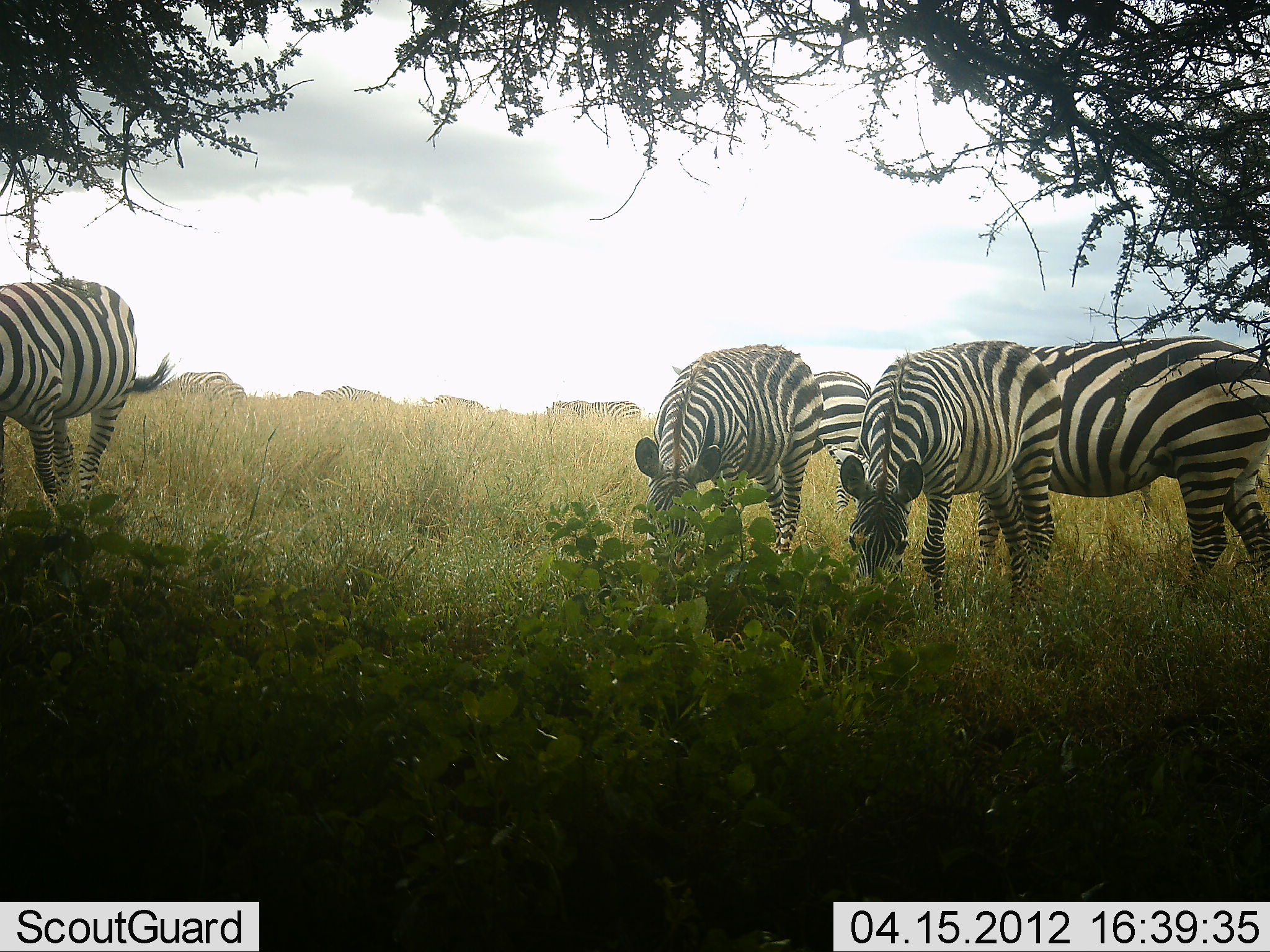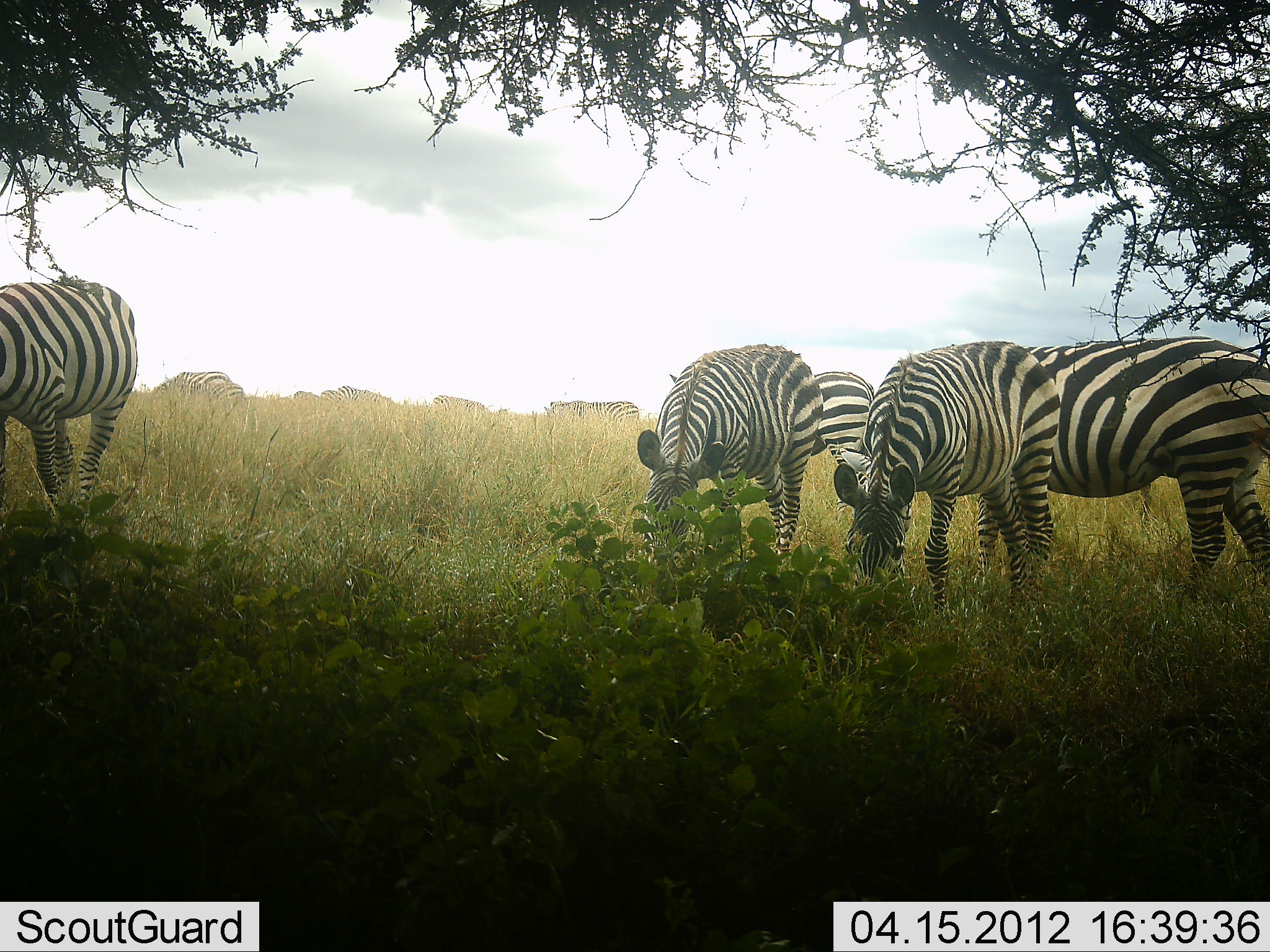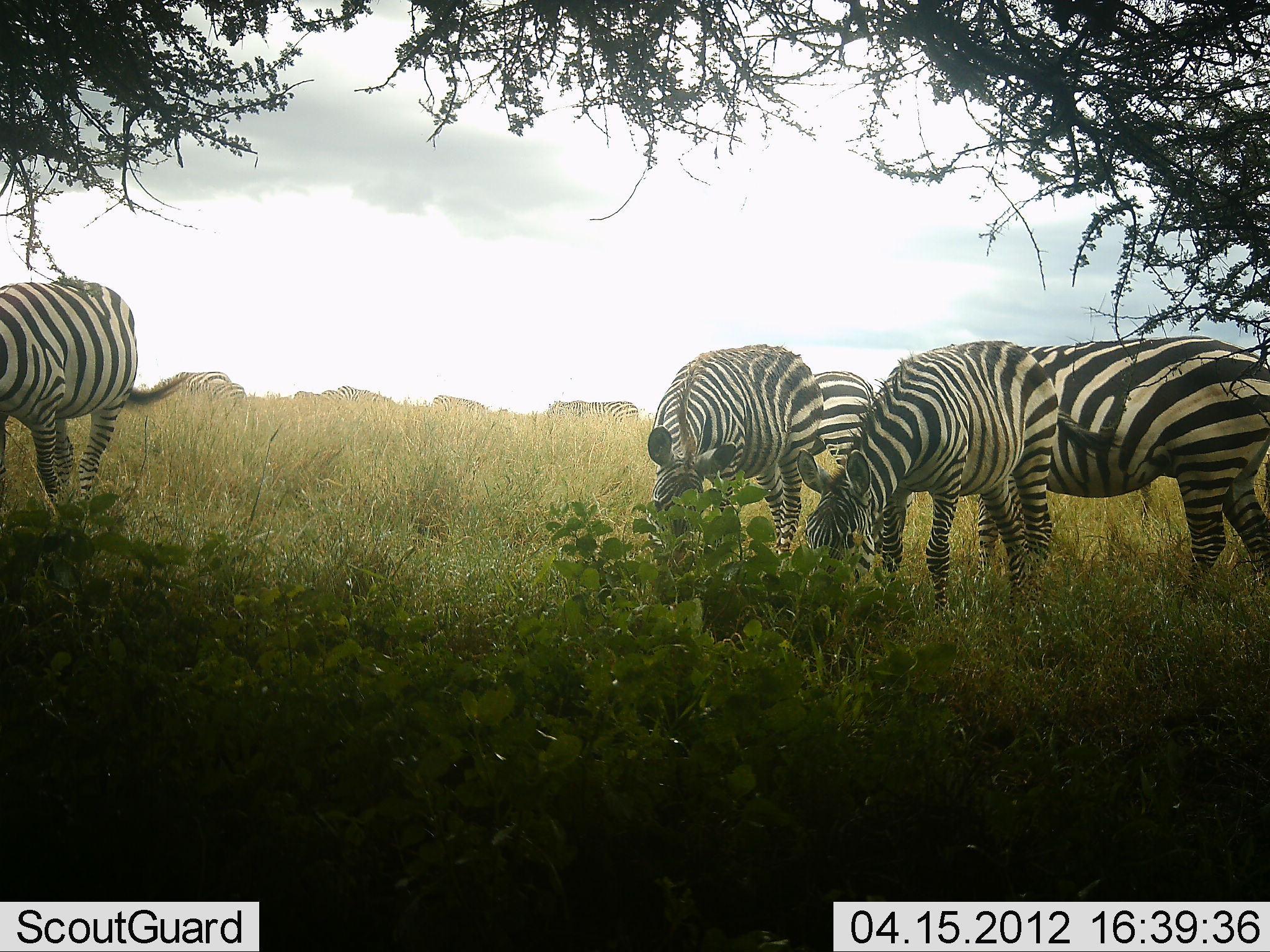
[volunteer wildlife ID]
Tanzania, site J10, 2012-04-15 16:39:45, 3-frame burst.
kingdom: Animalia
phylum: Chordata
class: Mammalia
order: Perissodactyla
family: Equidae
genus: Equus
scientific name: Equus quagga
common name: plains zebra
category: zebra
Zebra (plains zebra) (Equus quagga), count 9. Behavior (volunteer vote fractions): standing 11%, resting 0%, moving 0%, interacting 0%. Young present (vote fraction): 0%. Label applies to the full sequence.